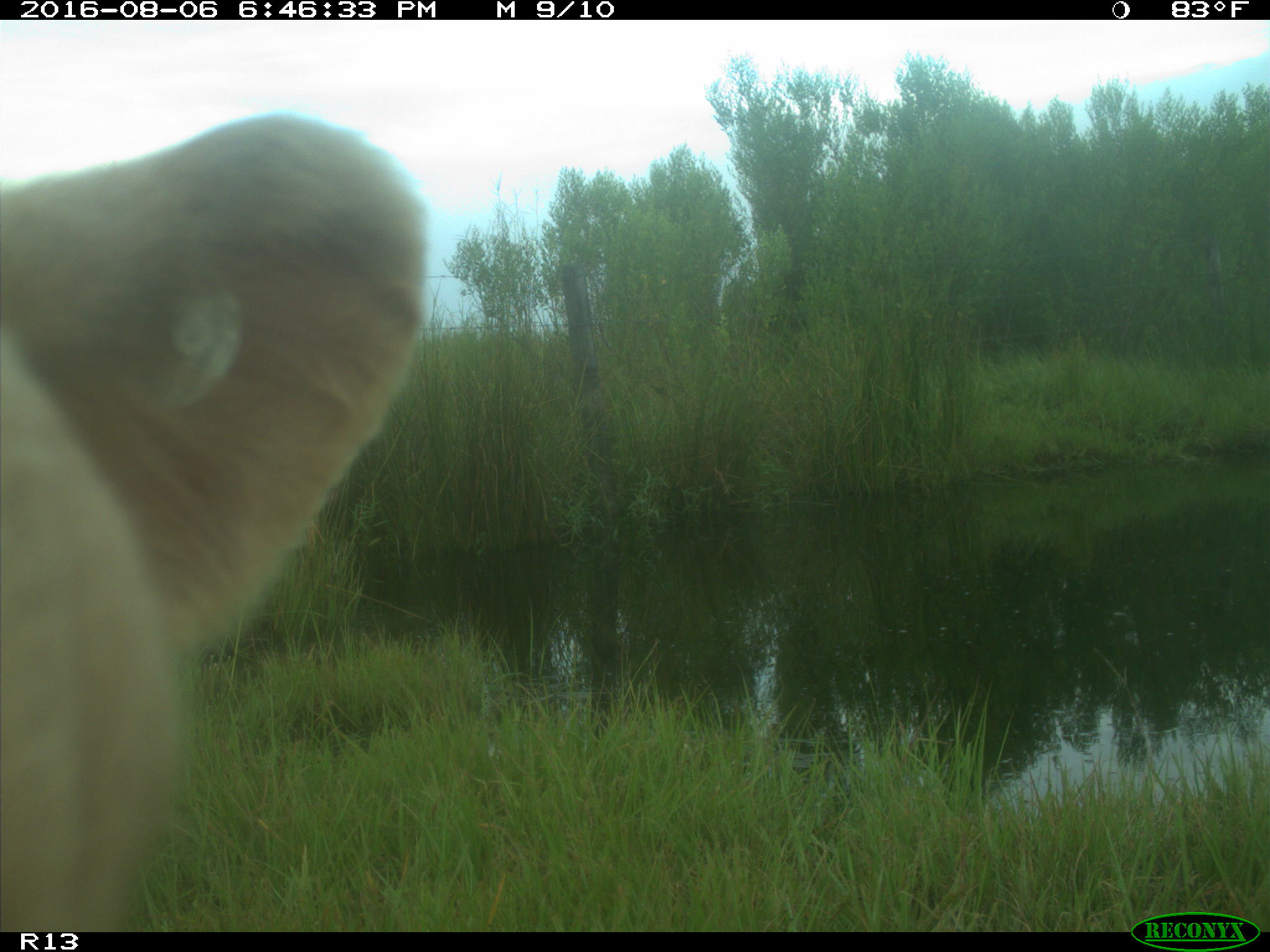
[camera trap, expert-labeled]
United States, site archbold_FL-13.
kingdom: Animalia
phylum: Chordata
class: Mammalia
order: Artiodactyla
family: Bovidae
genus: Bos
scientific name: Bos taurus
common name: domestic cow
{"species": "Bos taurus (domestic cow)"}